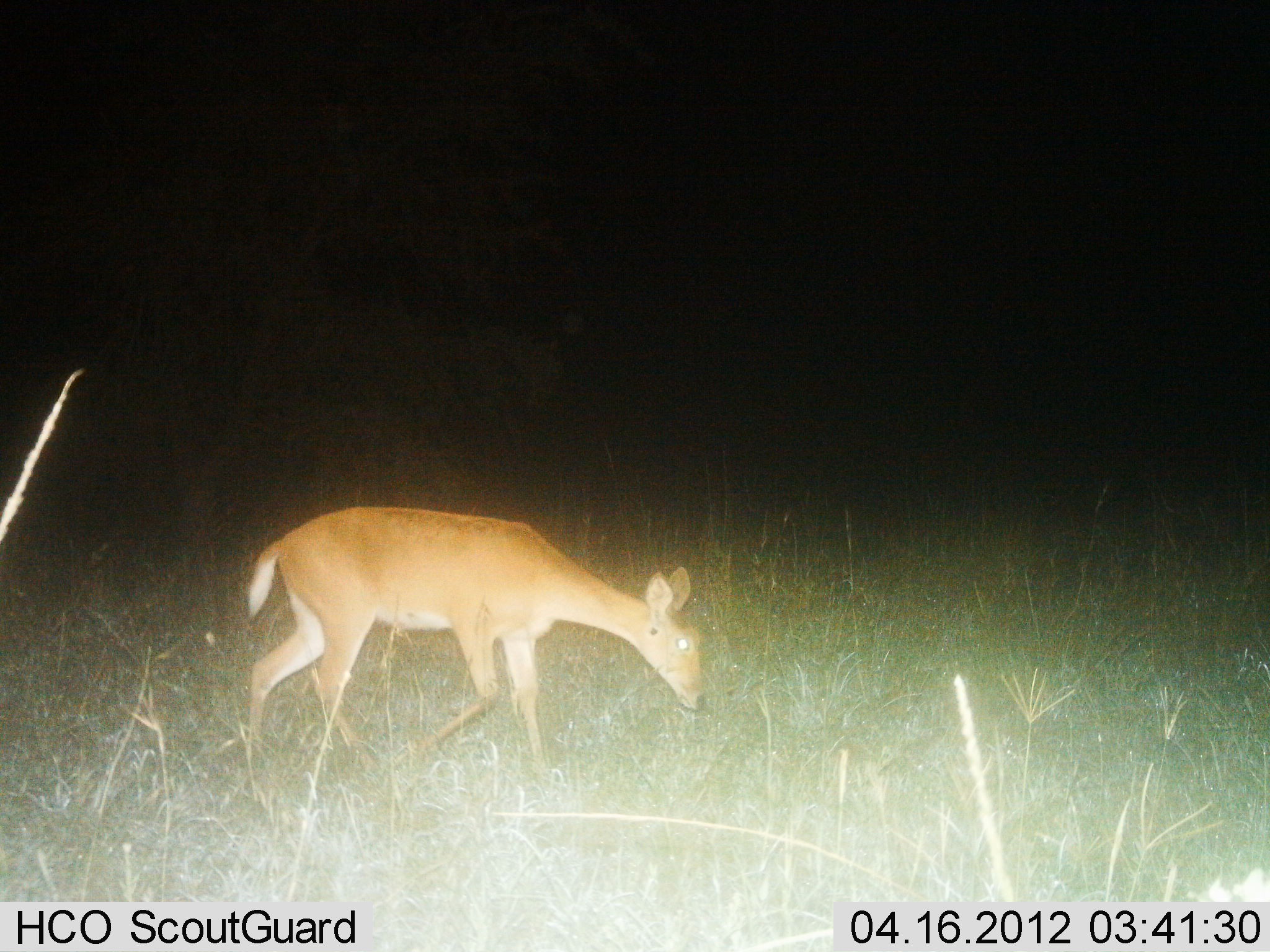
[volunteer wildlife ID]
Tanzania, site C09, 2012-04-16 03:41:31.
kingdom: Animalia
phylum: Chordata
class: Mammalia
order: Artiodactyla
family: Bovidae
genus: Redunca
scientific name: Redunca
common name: reedbuck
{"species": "reedbuck (Redunca)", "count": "1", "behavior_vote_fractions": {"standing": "35%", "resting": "0%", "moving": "53%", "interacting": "0%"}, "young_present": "0%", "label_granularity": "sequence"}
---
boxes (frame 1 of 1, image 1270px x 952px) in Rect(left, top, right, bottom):
animal: Rect(244, 506, 708, 782)